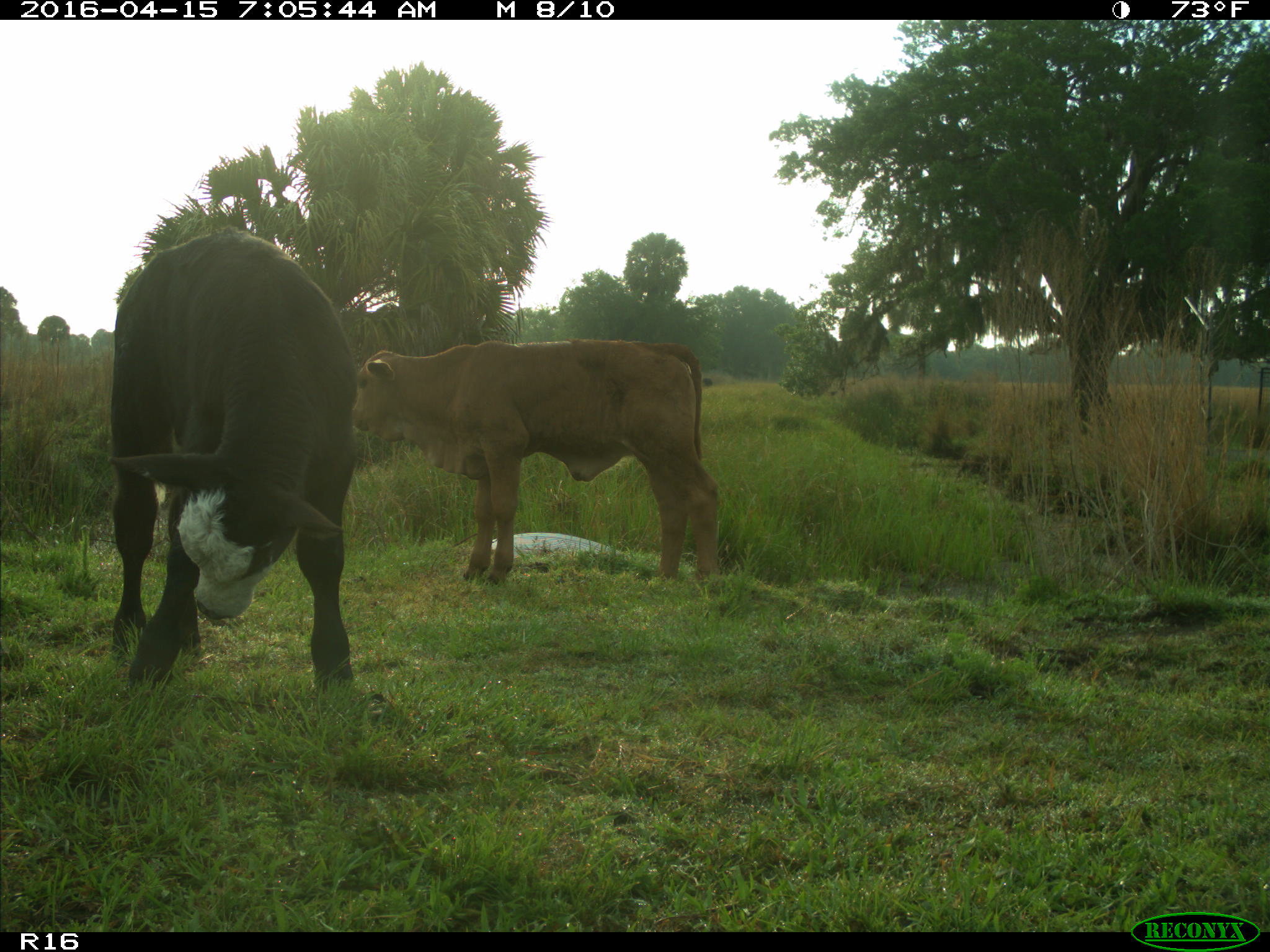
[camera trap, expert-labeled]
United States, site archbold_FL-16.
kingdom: Animalia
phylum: Chordata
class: Mammalia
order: Artiodactyla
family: Bovidae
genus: Bos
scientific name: Bos taurus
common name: domestic cow